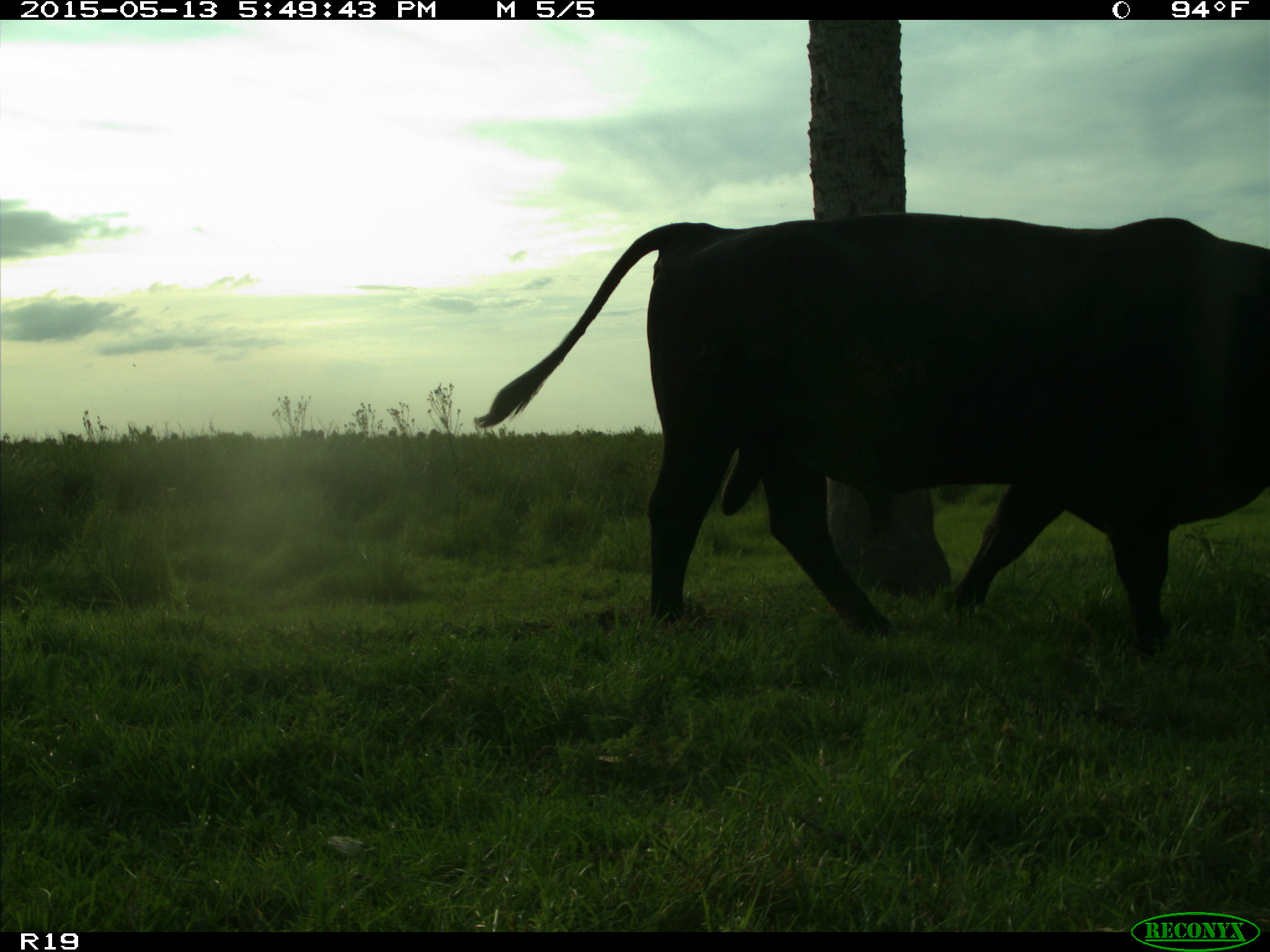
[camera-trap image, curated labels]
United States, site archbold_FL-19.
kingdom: Animalia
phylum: Chordata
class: Mammalia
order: Artiodactyla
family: Bovidae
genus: Bos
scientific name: Bos taurus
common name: domestic cow